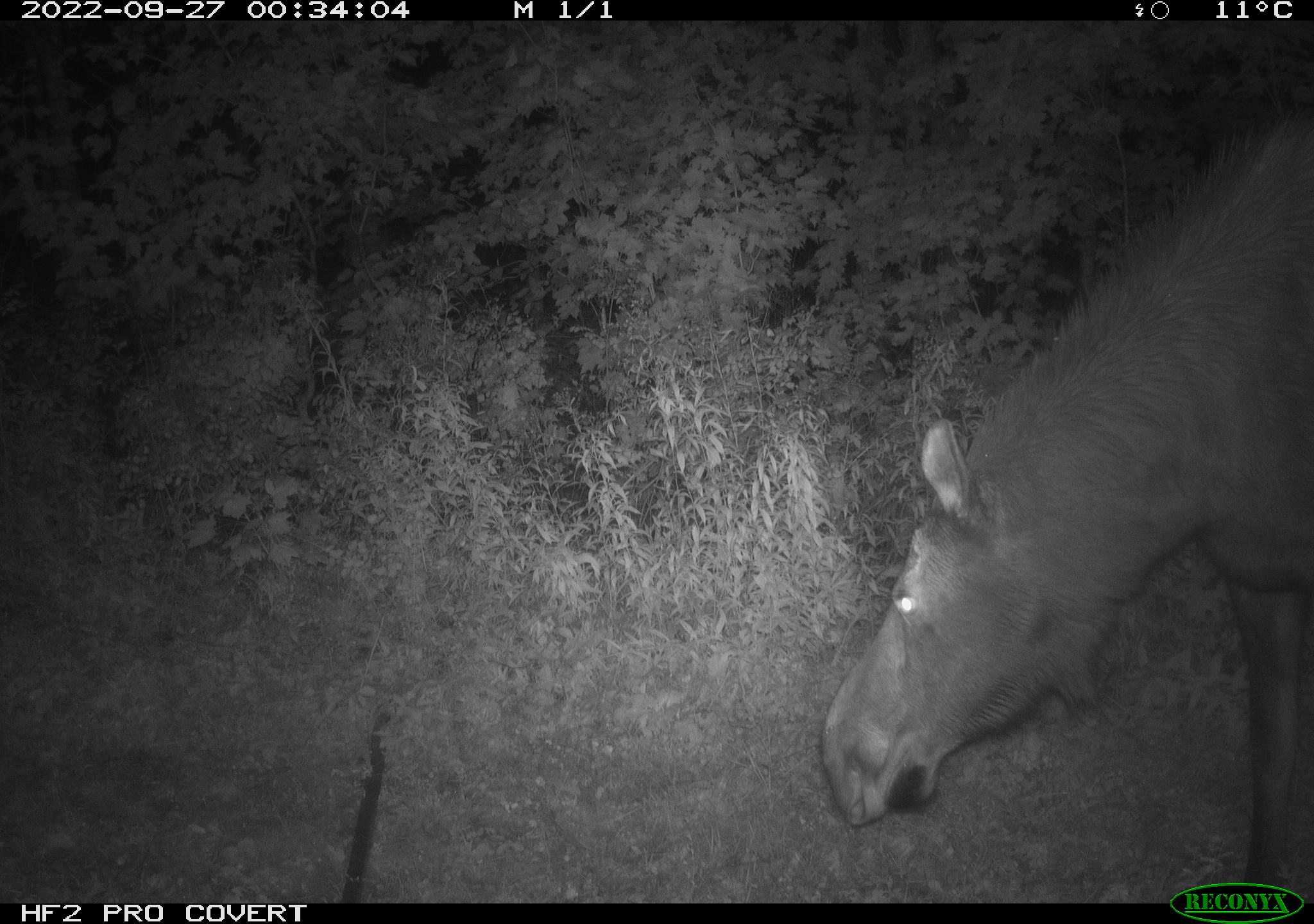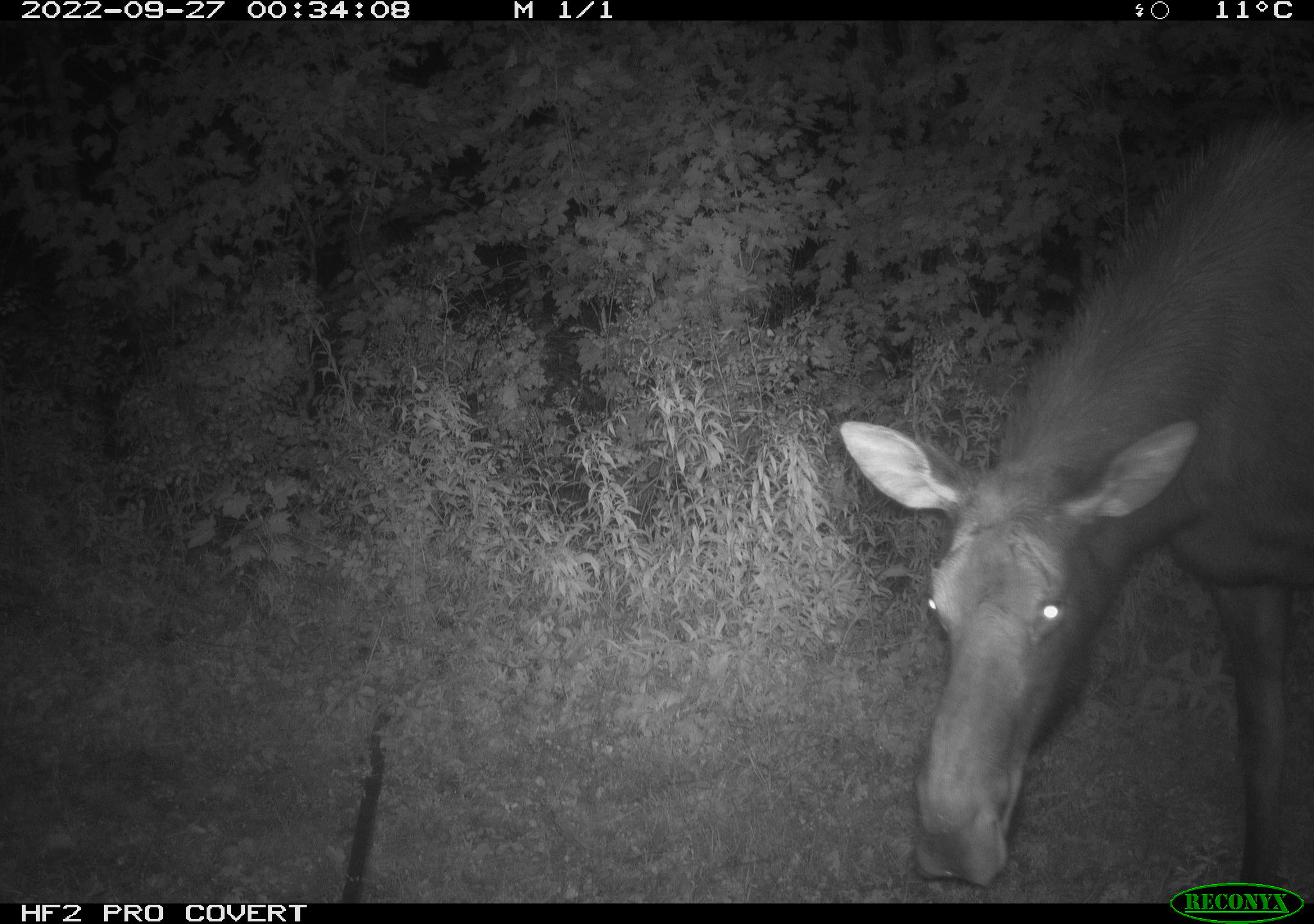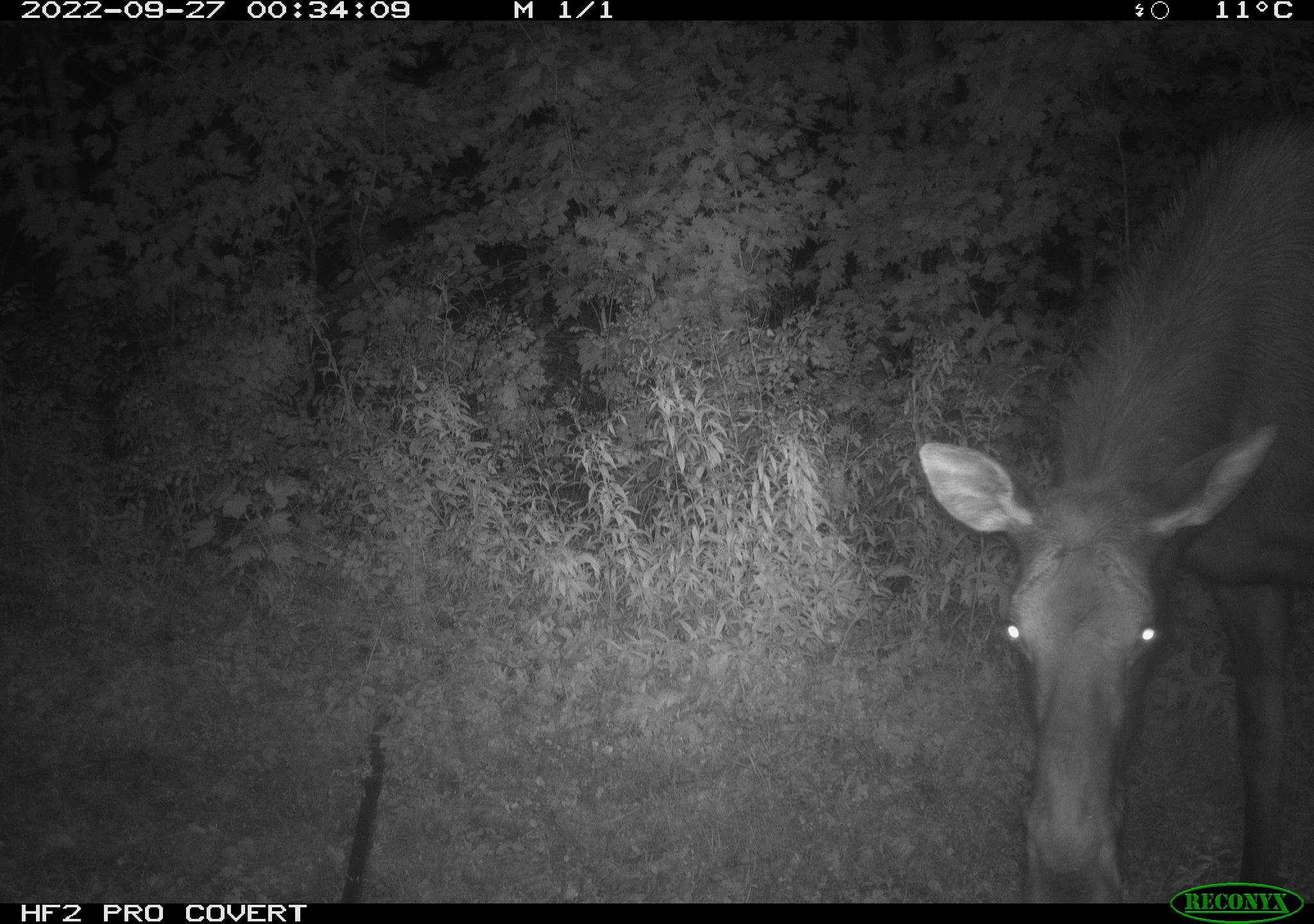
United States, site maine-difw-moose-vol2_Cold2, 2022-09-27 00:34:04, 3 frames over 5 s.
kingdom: Animalia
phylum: Chordata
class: Mammalia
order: Artiodactyla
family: Cervidae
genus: Alces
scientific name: Alces alces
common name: moose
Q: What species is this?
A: Moose (Alces alces).